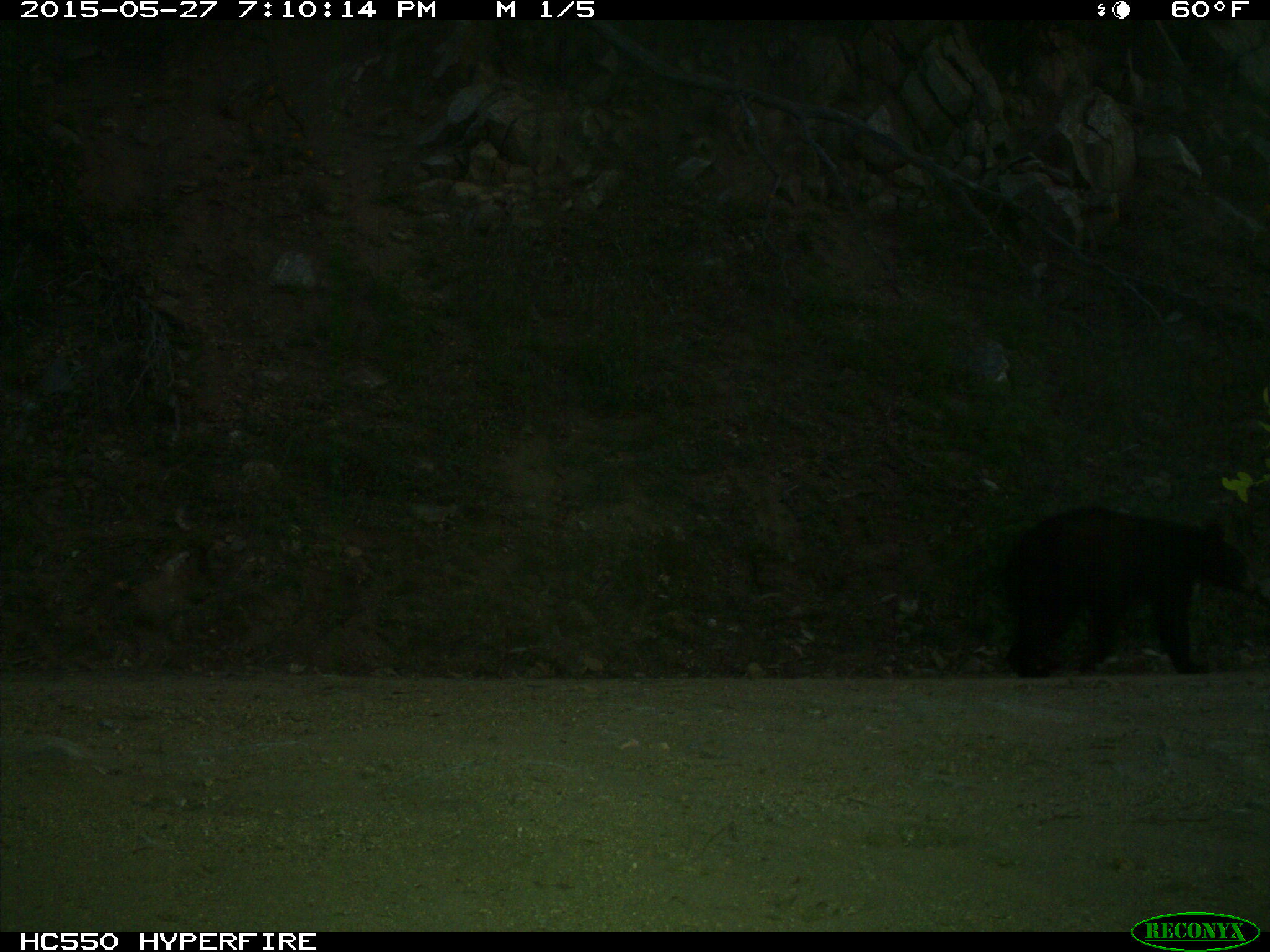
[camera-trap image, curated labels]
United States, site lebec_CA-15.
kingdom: Animalia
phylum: Chordata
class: Mammalia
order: Carnivora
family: Ursidae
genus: Ursus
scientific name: Ursus americanus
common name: american black bear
Ursus americanus (american black bear).